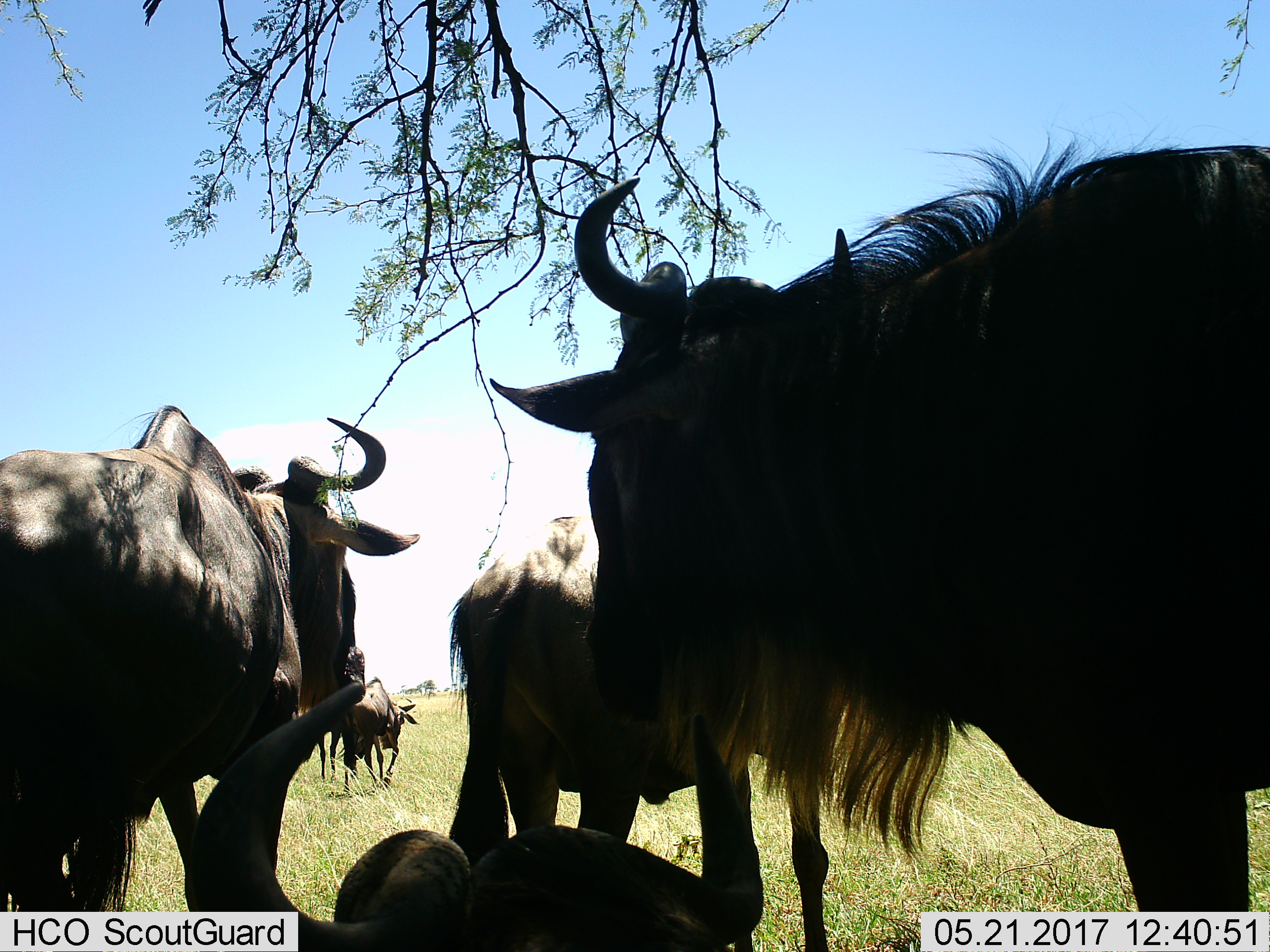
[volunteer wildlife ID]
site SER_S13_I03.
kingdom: Animalia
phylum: Chordata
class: Mammalia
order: Artiodactyla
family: Bovidae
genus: Connochaetes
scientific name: Connochaetes taurinus taurinus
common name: blue wildebeest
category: wildebeestblue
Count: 5.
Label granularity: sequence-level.